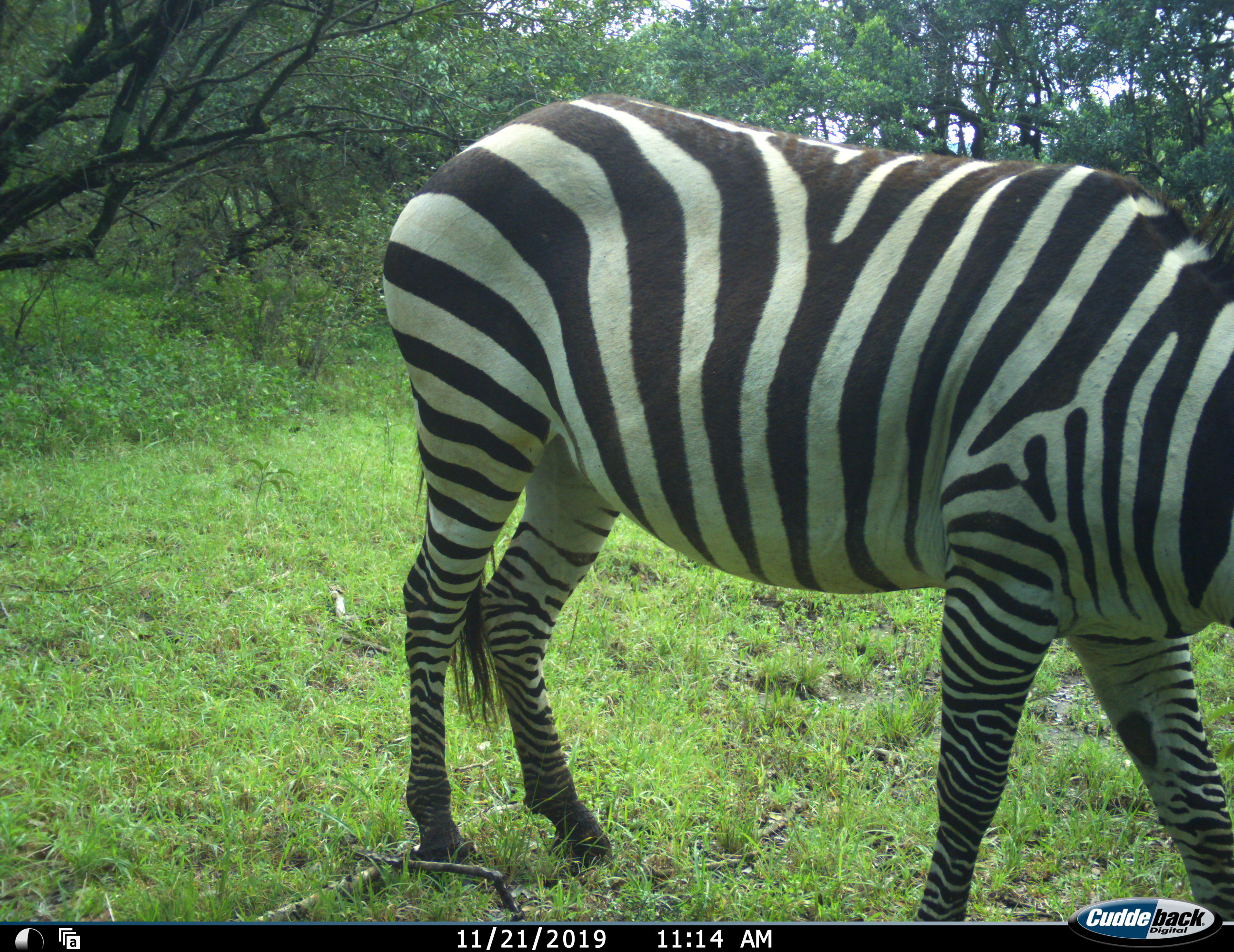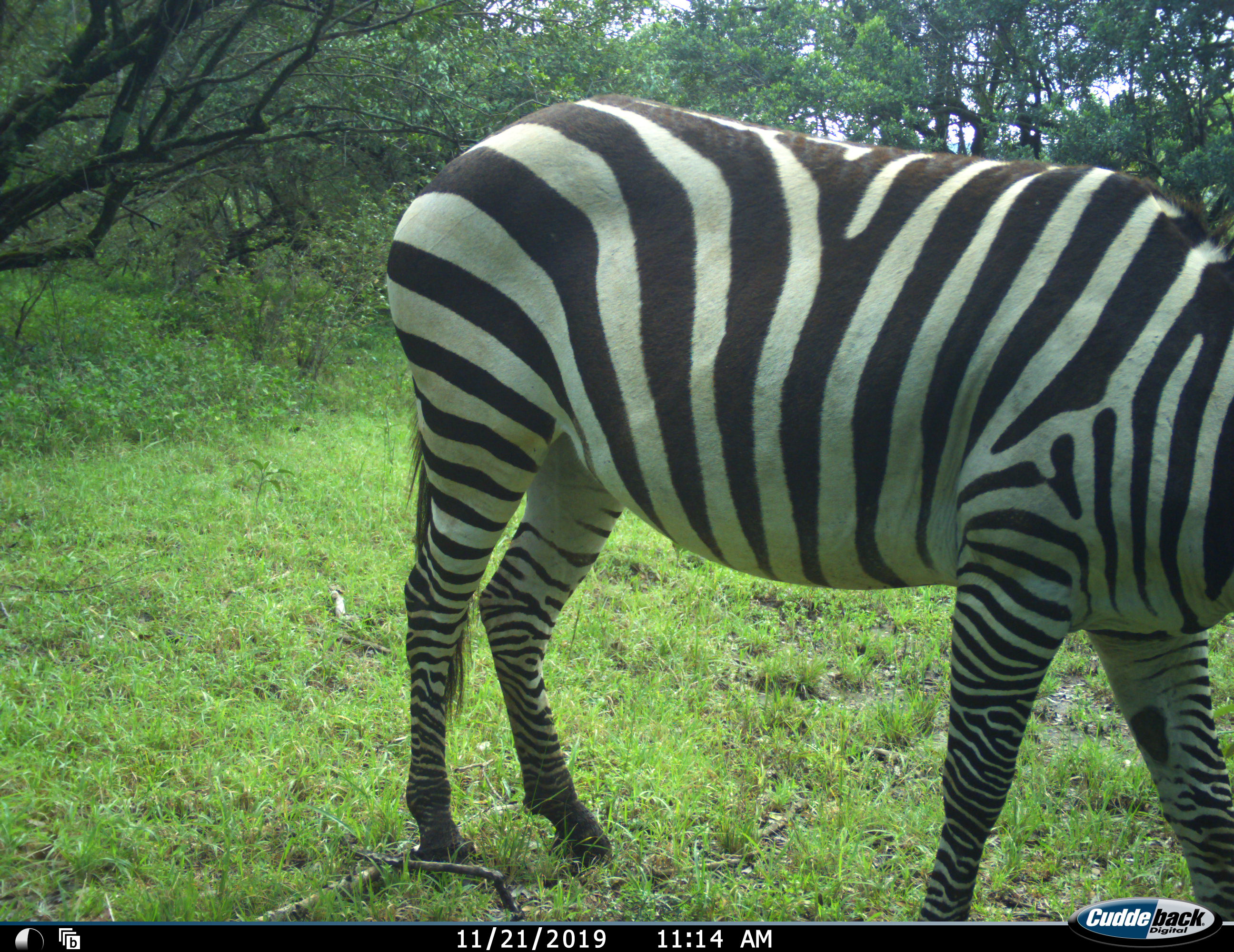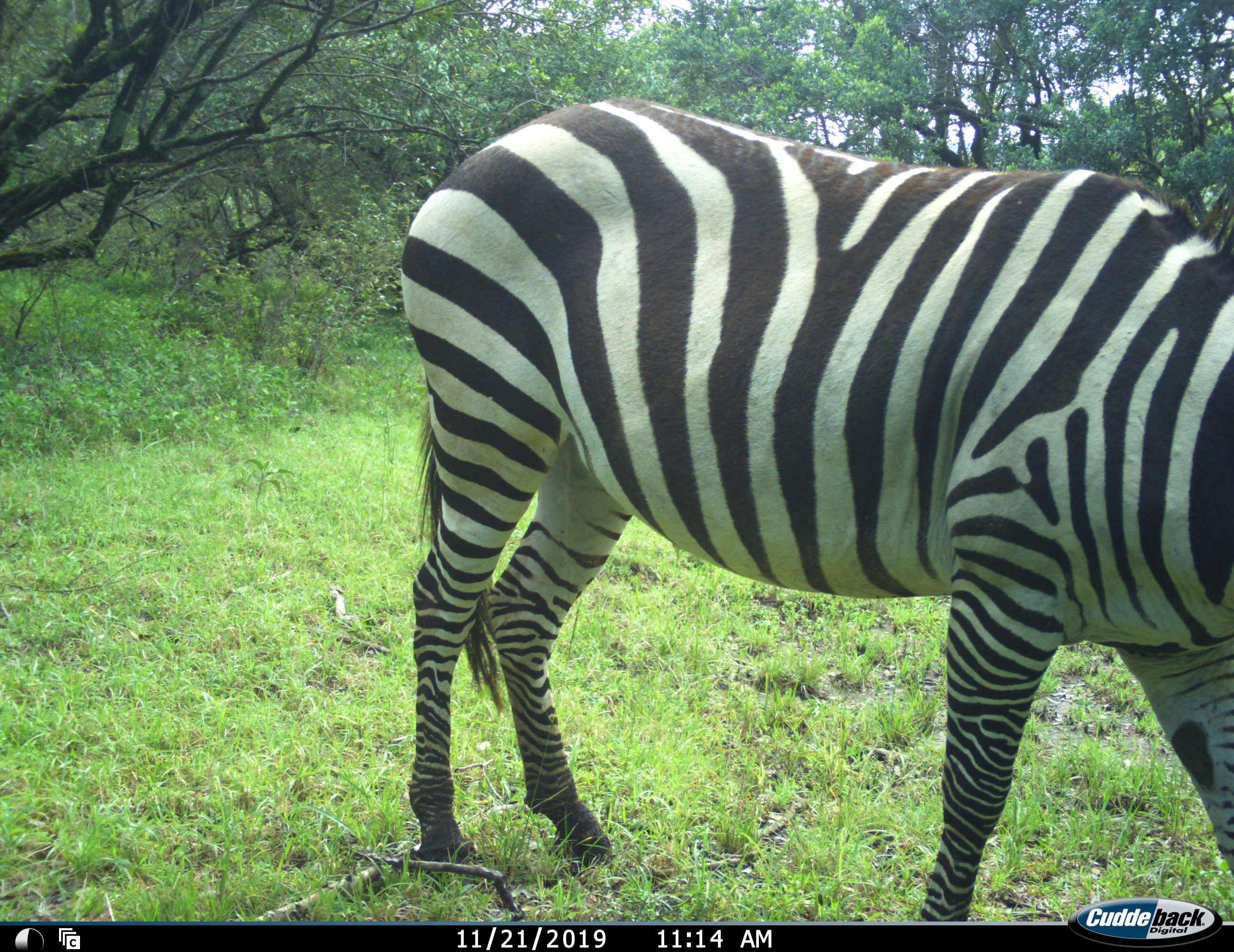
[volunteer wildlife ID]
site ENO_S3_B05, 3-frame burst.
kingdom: Animalia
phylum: Chordata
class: Mammalia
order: Perissodactyla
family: Equidae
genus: Equus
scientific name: Equus quagga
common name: plains zebra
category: zebraplains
Zebraplains (plains zebra) (Equus quagga), count 1. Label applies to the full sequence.